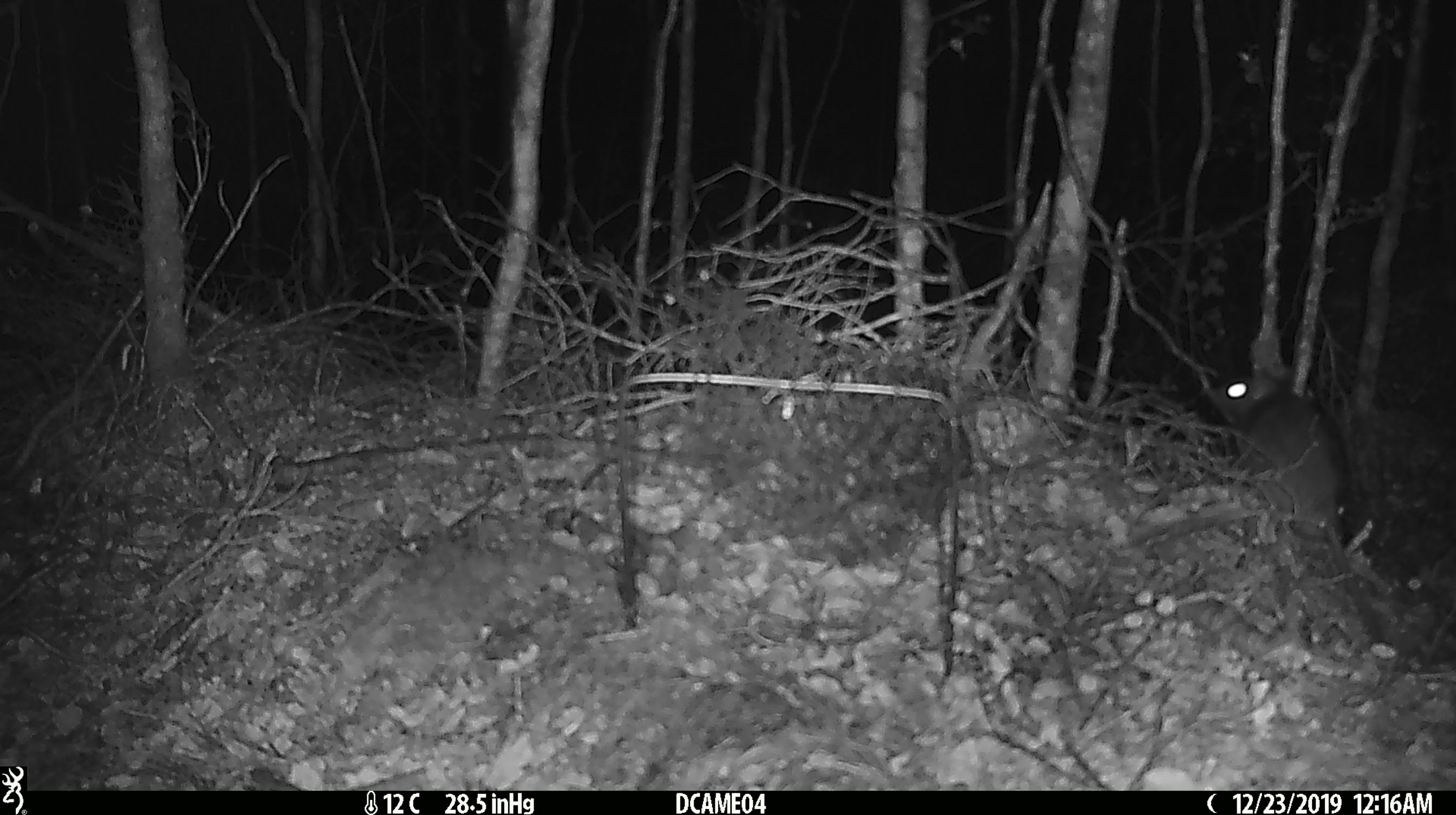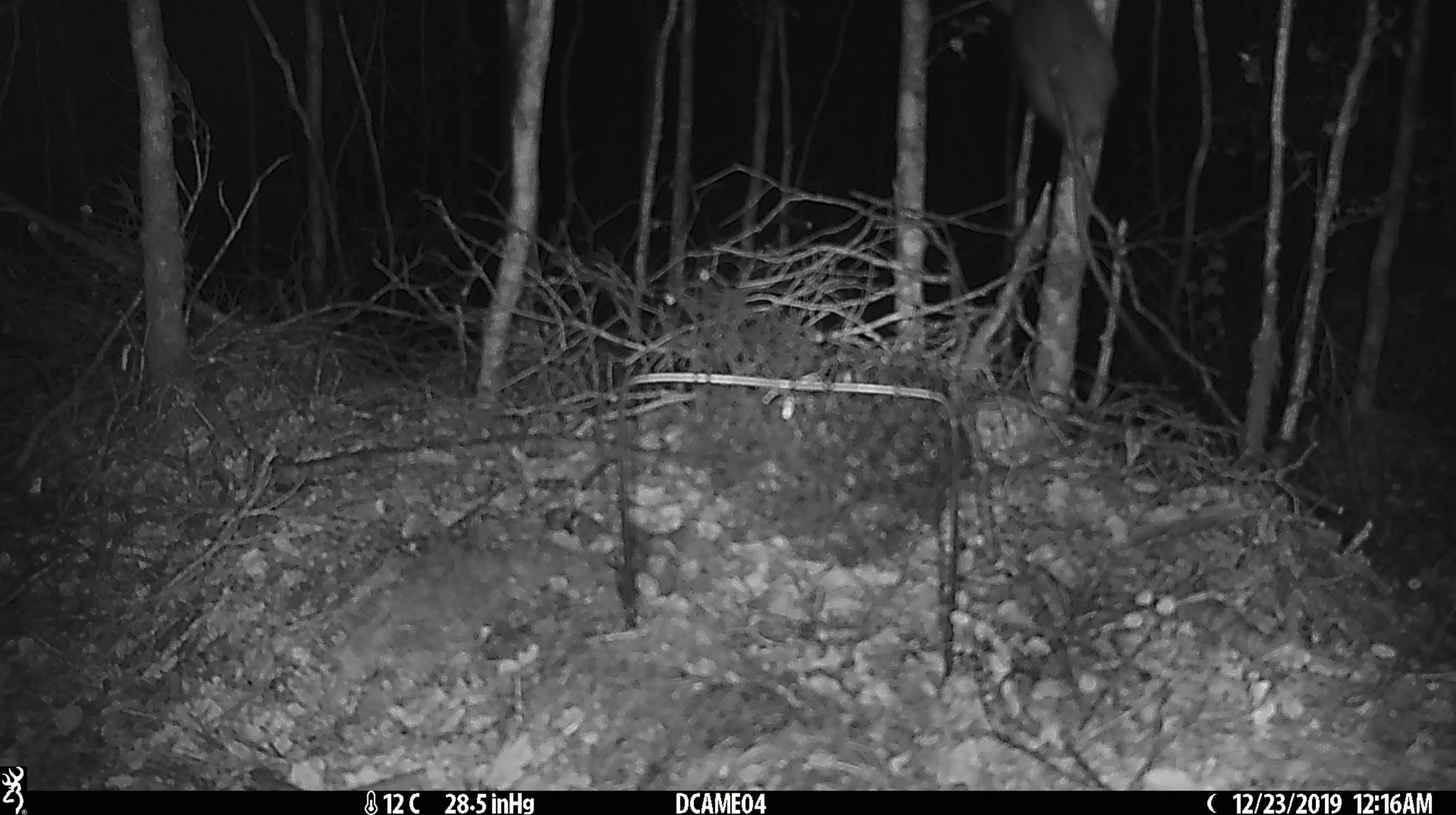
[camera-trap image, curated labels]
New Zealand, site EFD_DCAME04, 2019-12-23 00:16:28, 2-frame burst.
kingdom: Animalia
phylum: Chordata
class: Mammalia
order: Rodentia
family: Muridae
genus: Rattus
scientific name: Rattus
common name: rat